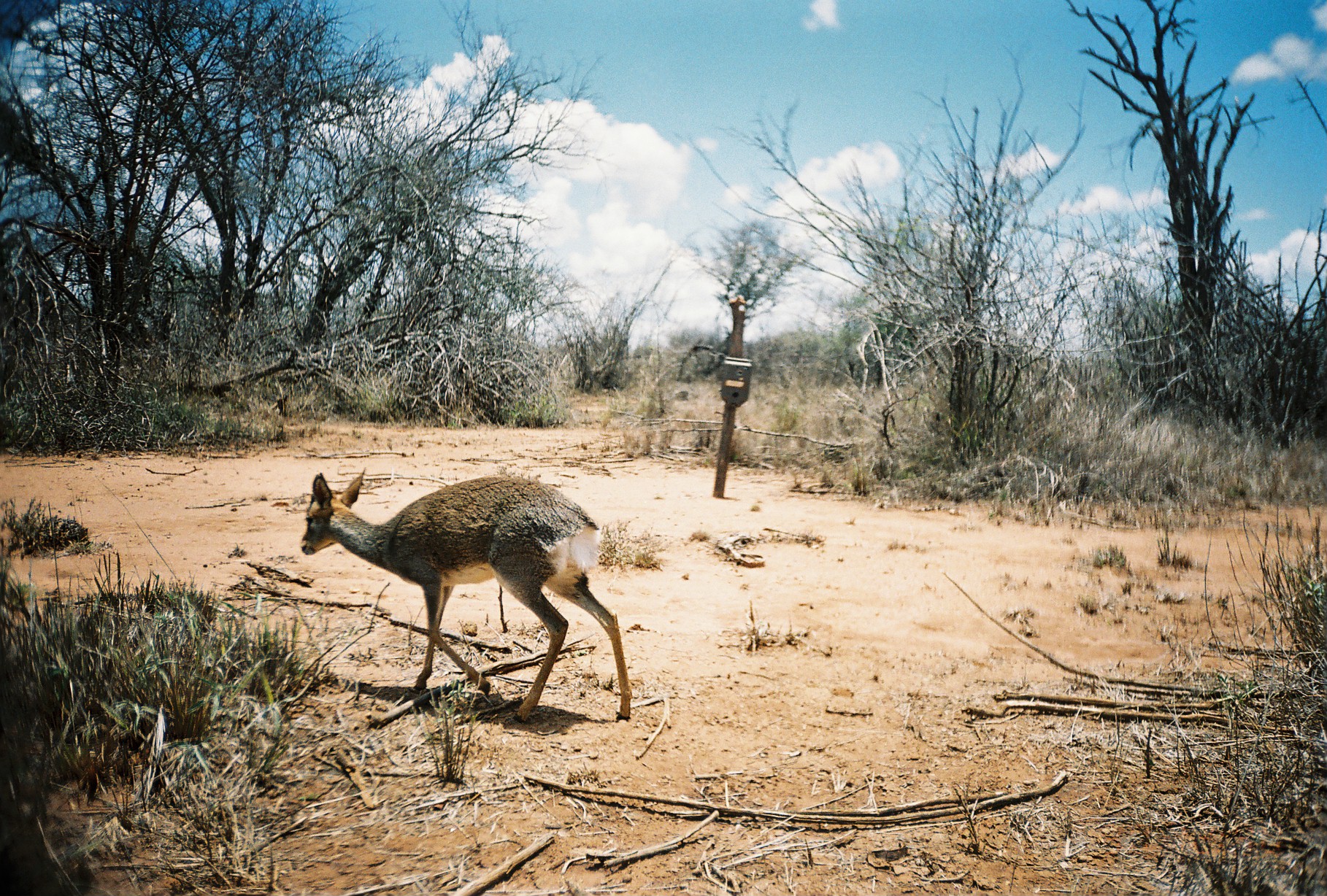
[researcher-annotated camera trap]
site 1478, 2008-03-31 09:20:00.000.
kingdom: Animalia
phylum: Chordata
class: Mammalia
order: Artiodactyla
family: Bovidae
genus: Madoqua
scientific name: Madoqua guentheri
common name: günther's dik-dik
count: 1